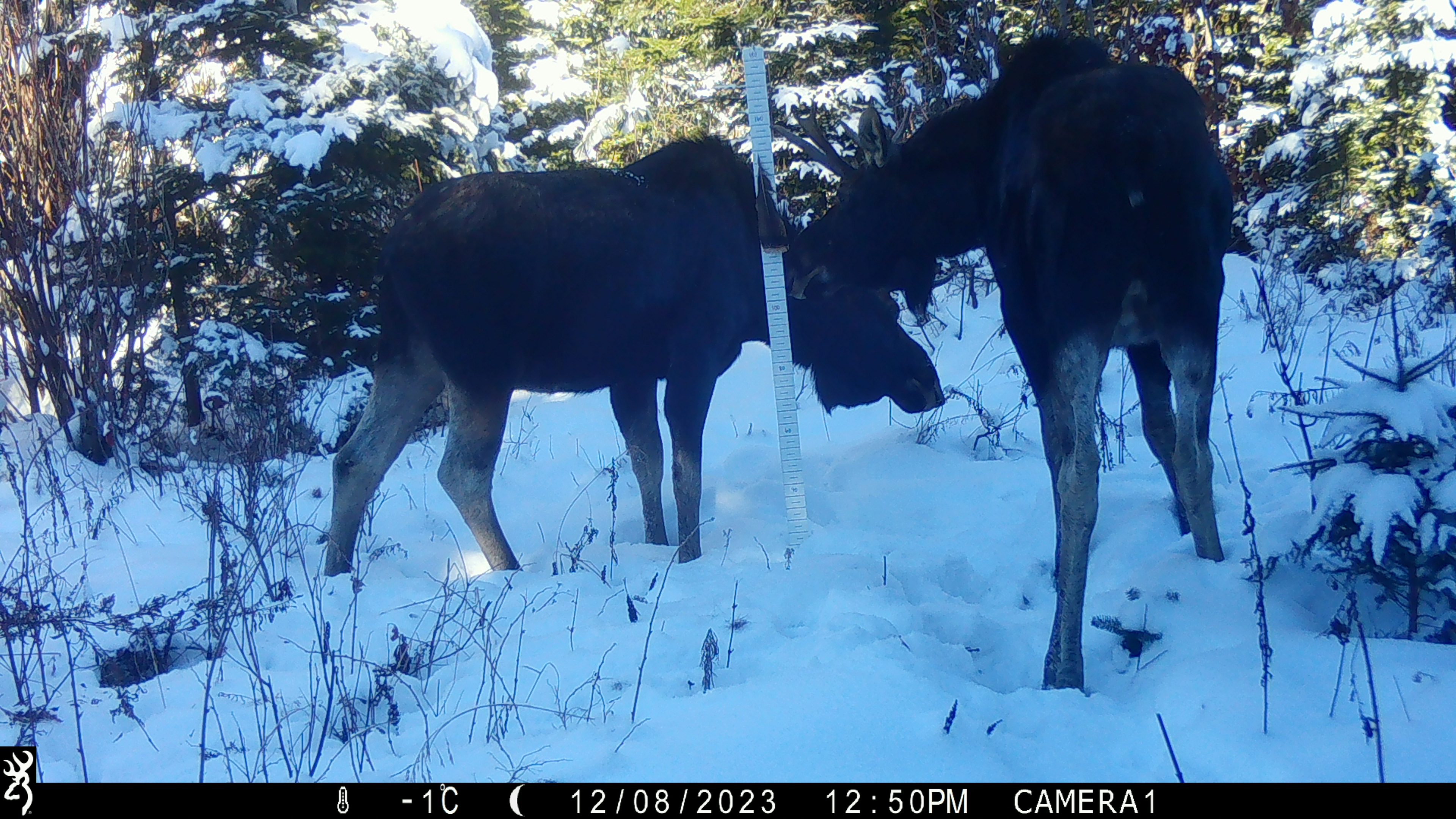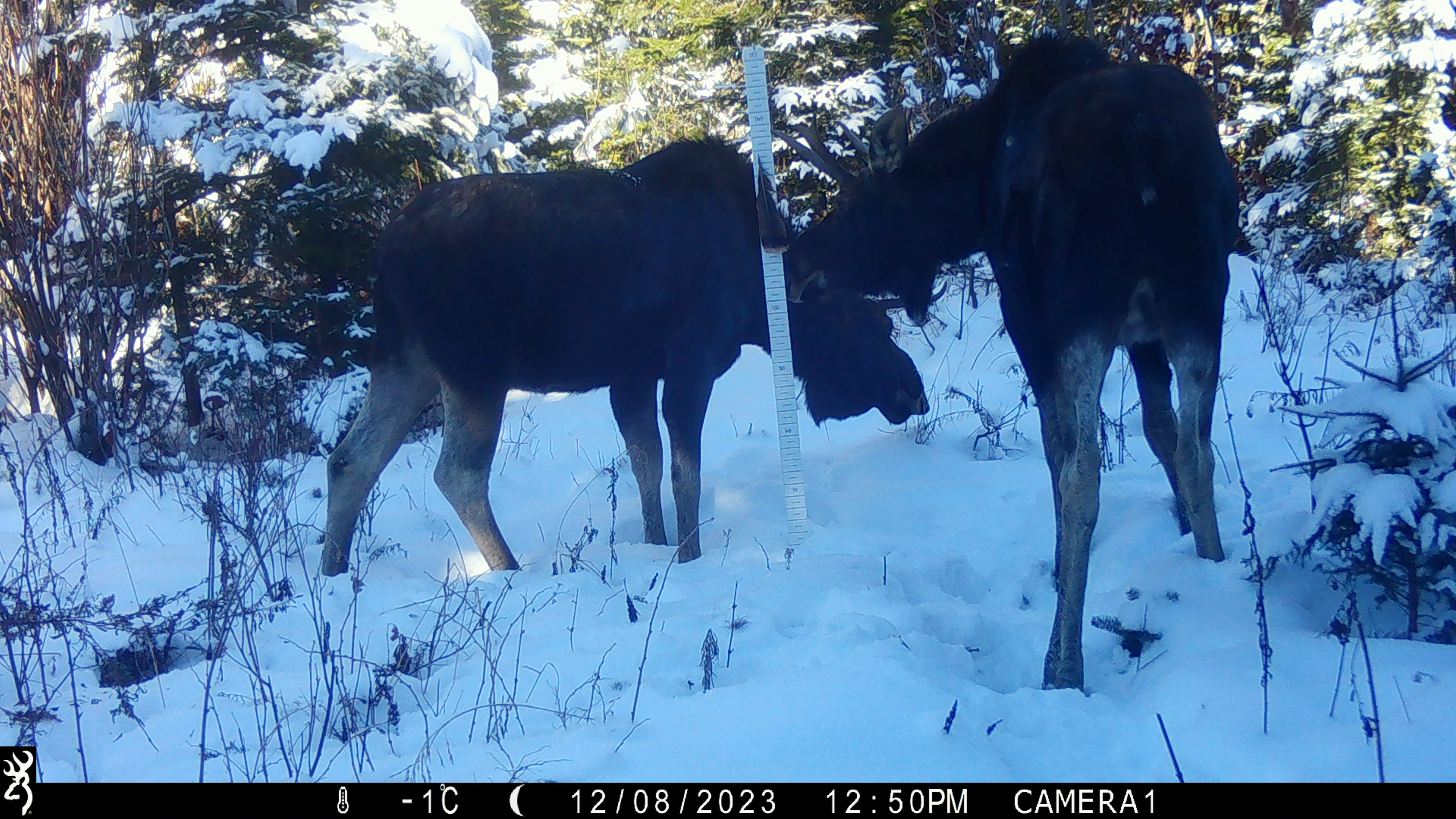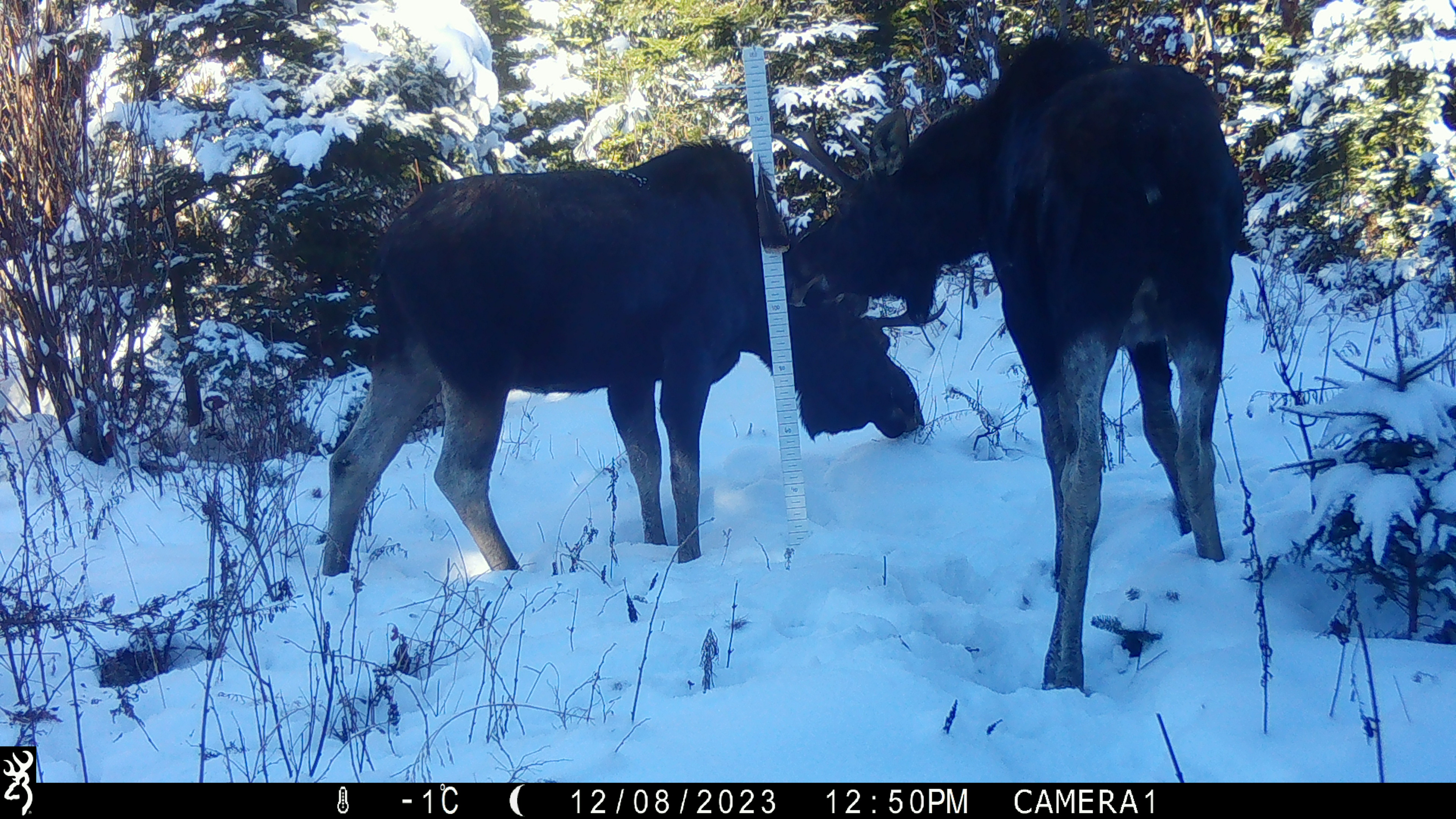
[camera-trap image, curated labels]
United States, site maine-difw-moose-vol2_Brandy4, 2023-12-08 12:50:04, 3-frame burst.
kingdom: Animalia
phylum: Chordata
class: Mammalia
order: Artiodactyla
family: Cervidae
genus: Alces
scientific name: Alces alces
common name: moose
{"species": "moose (Alces alces)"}